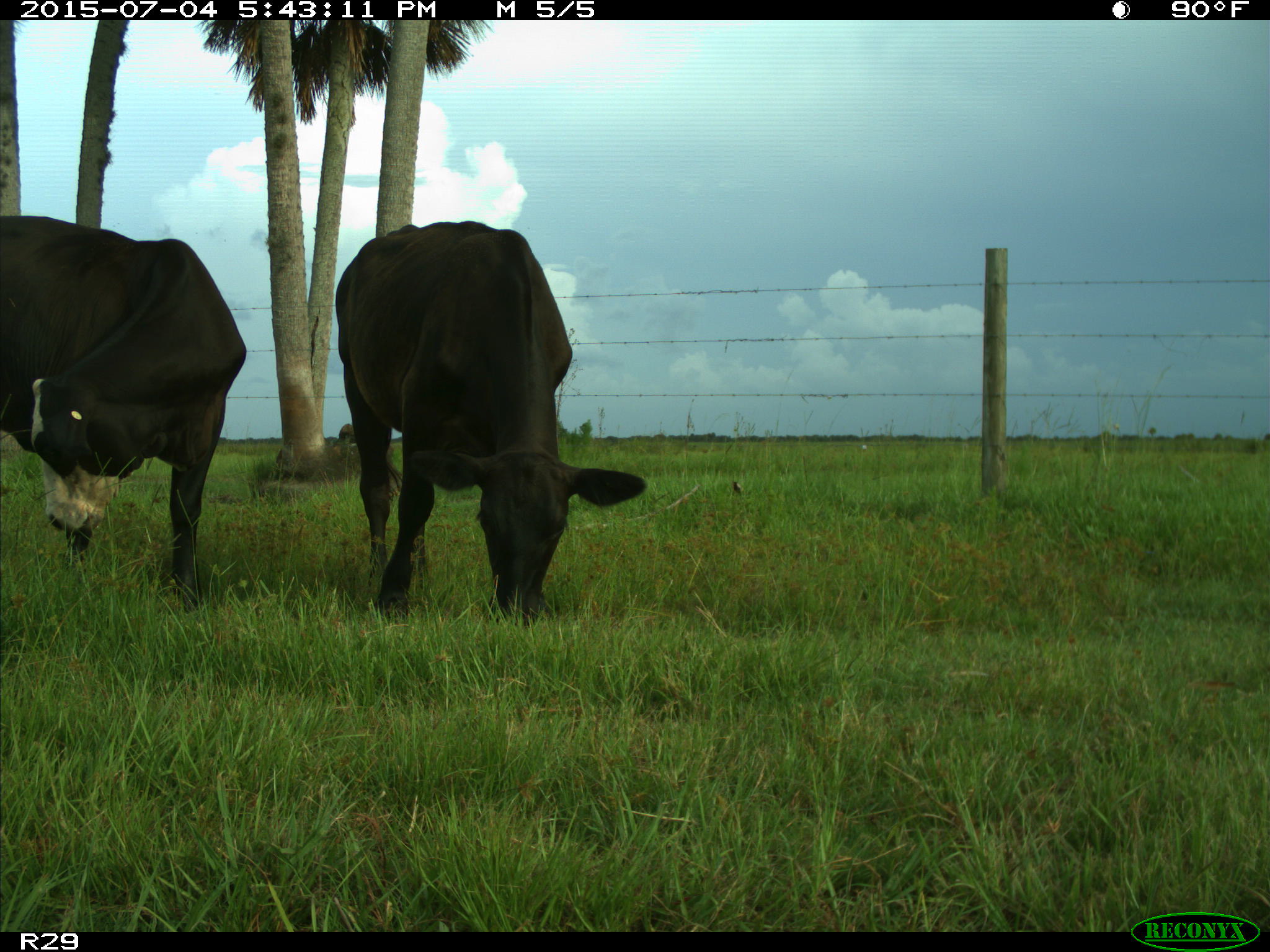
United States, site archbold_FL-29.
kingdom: Animalia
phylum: Chordata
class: Mammalia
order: Artiodactyla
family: Bovidae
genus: Bos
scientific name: Bos taurus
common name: domestic cow